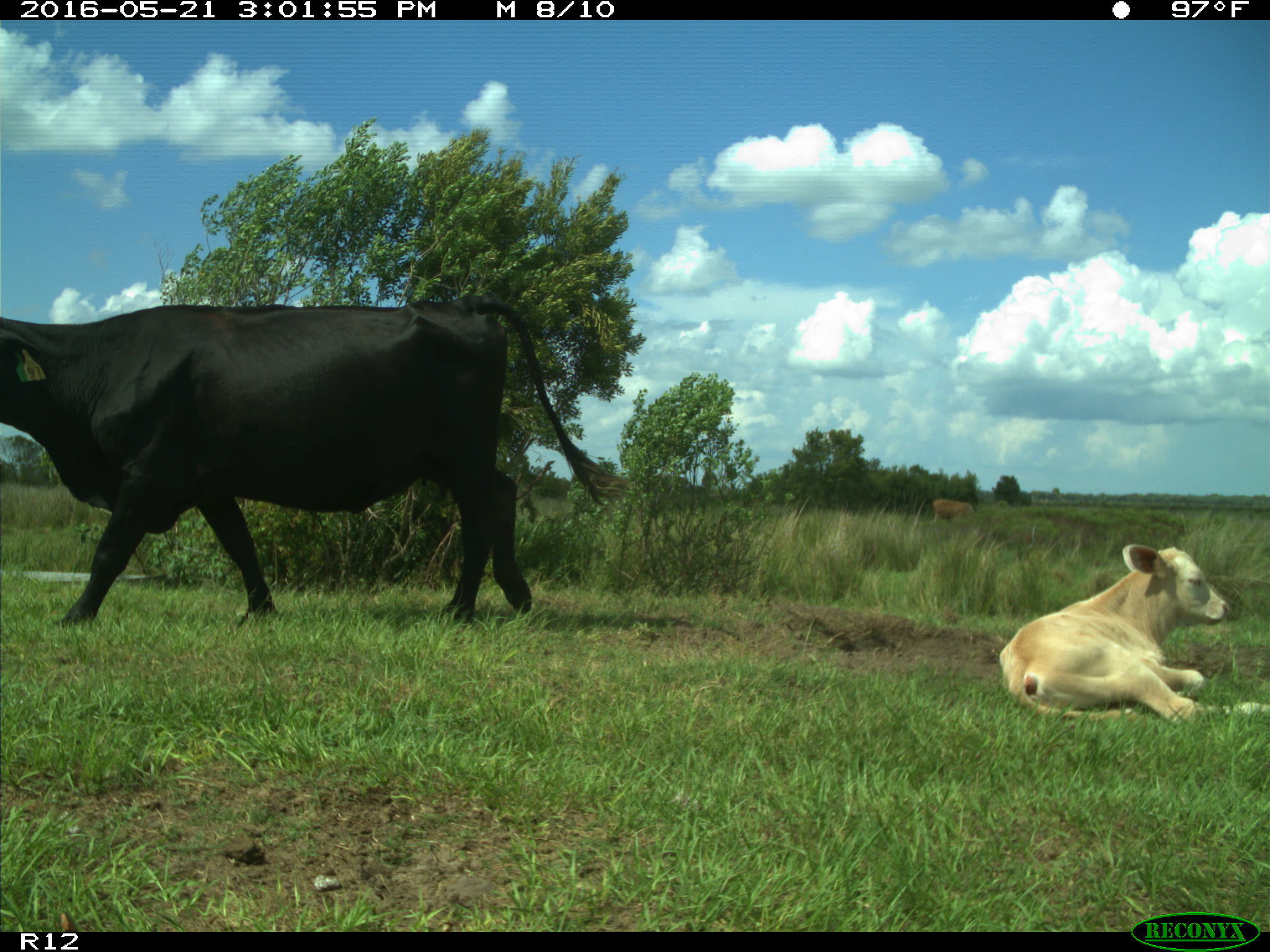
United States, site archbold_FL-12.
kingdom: Animalia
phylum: Chordata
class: Mammalia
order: Artiodactyla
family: Bovidae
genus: Bos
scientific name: Bos taurus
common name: domestic cow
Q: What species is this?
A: Bos taurus (domestic cow).